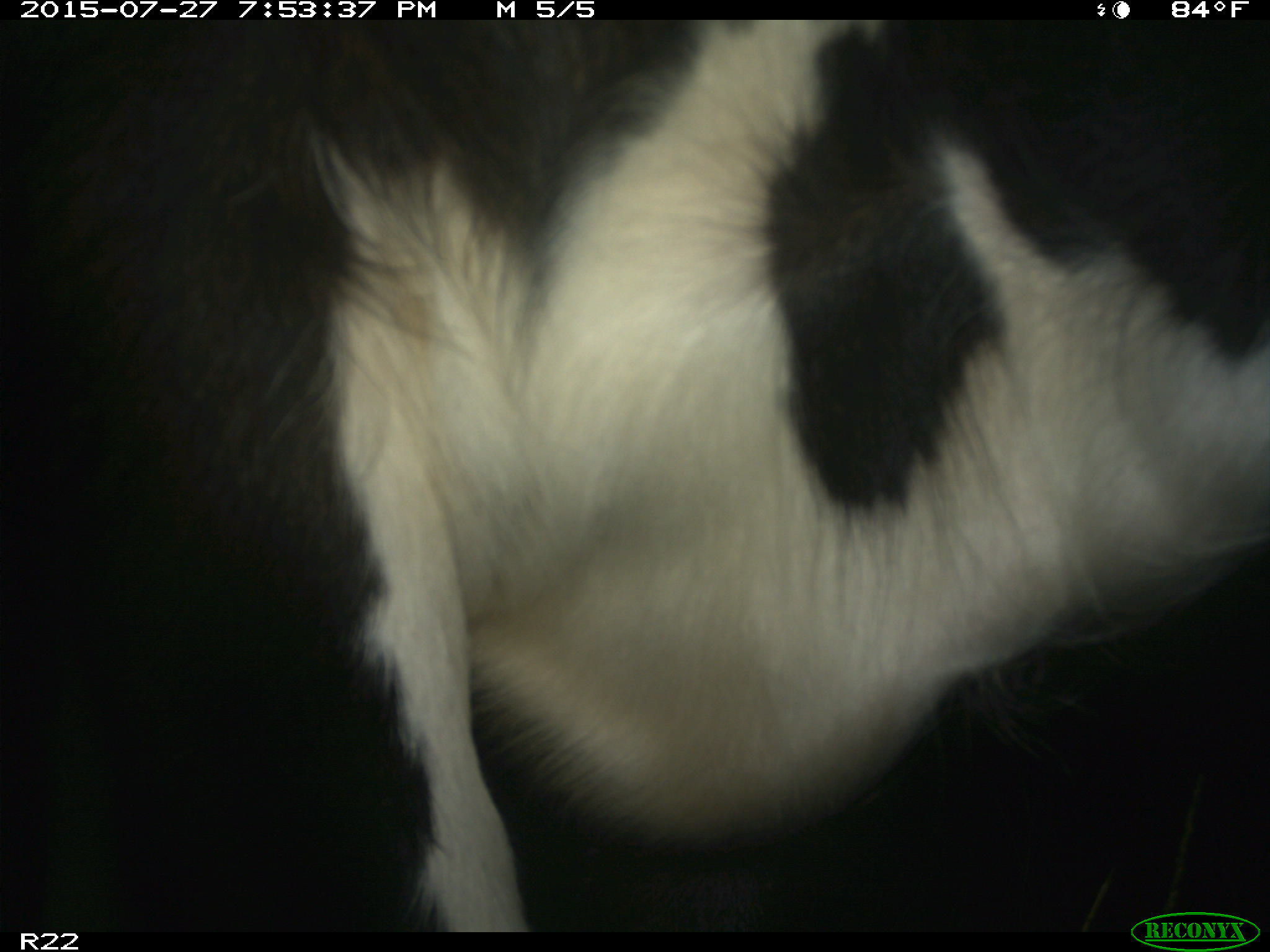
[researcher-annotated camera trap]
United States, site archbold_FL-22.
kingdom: Animalia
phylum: Chordata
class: Mammalia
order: Artiodactyla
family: Bovidae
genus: Bos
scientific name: Bos taurus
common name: domestic cow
Bos taurus (domestic cow).